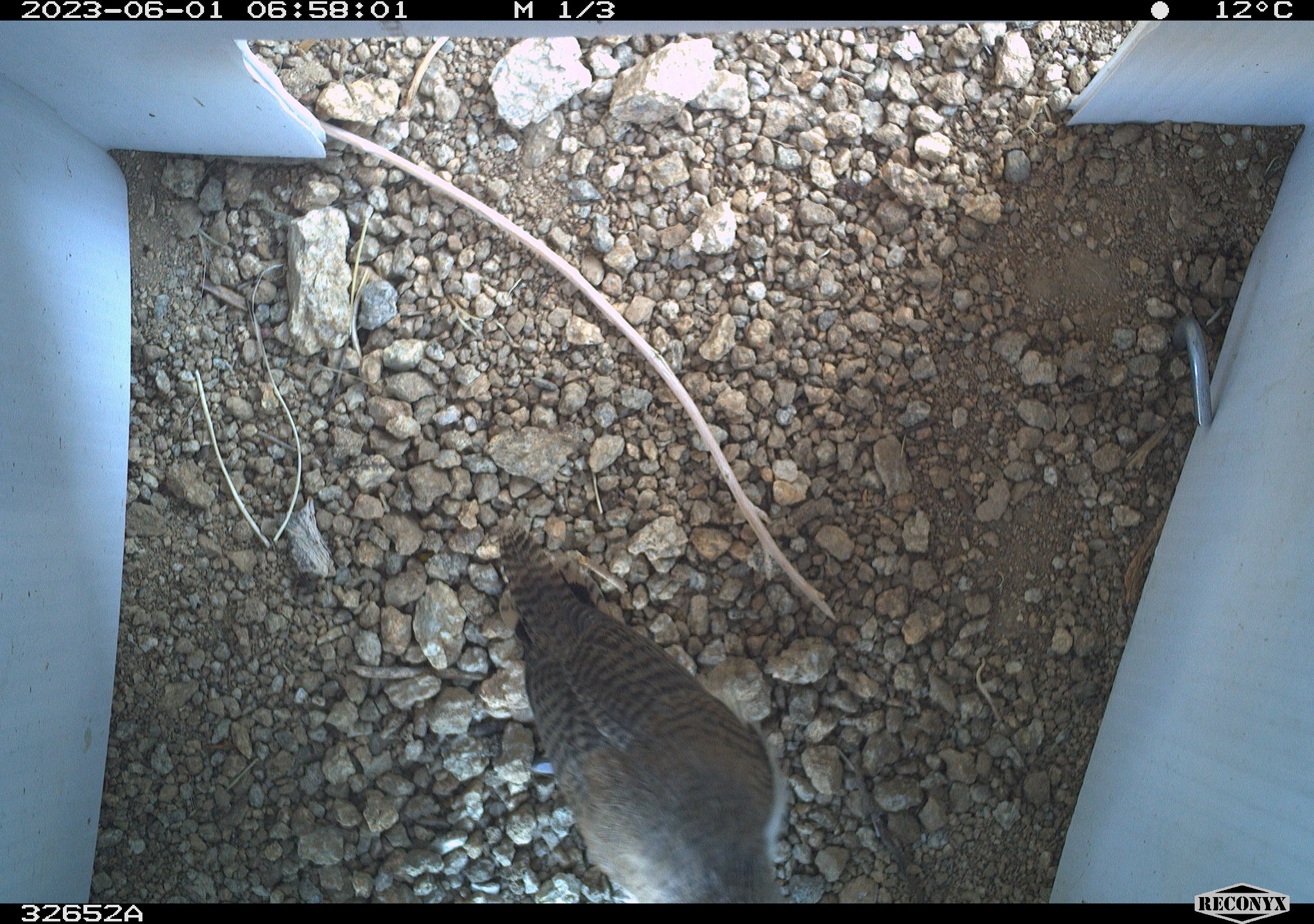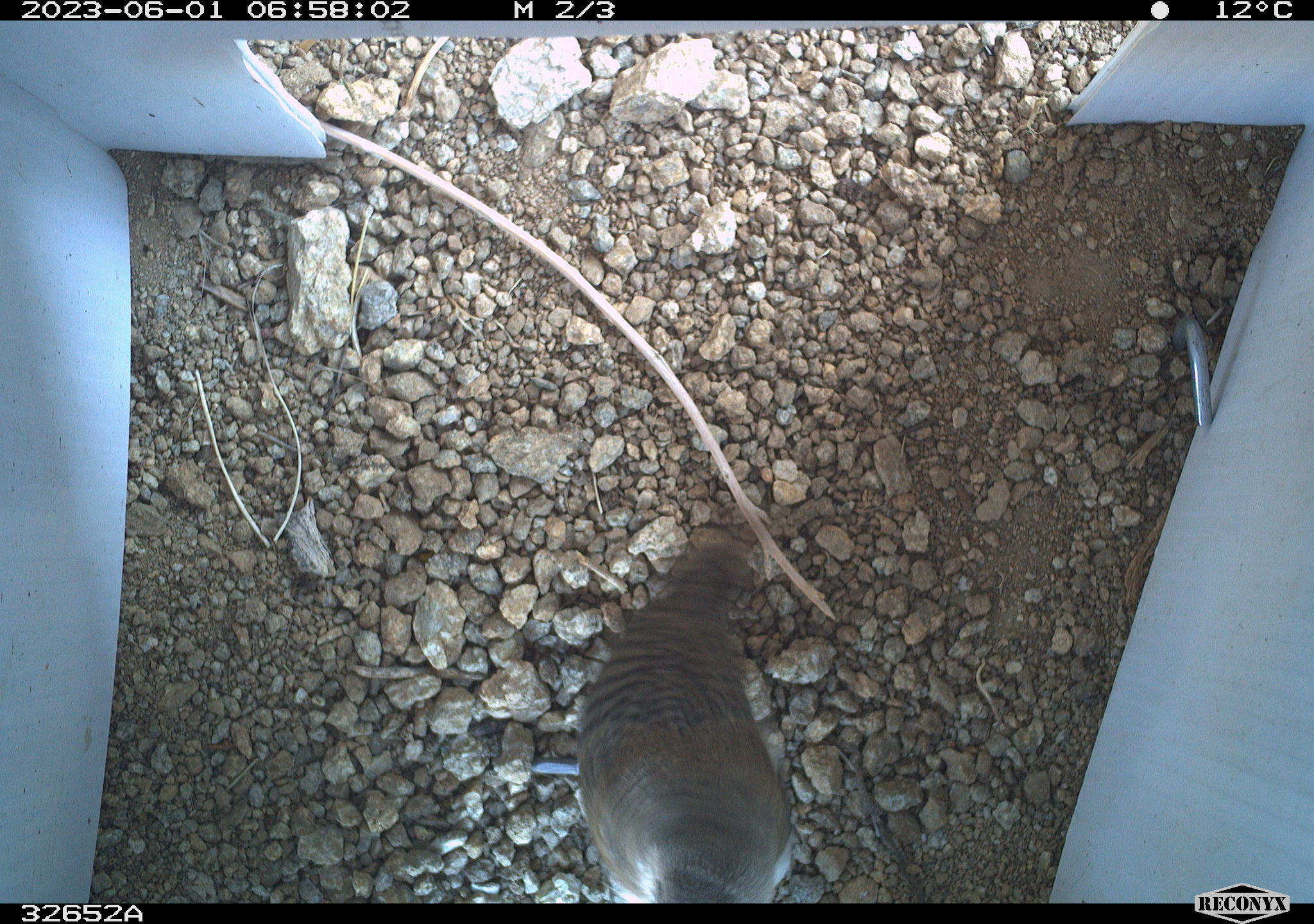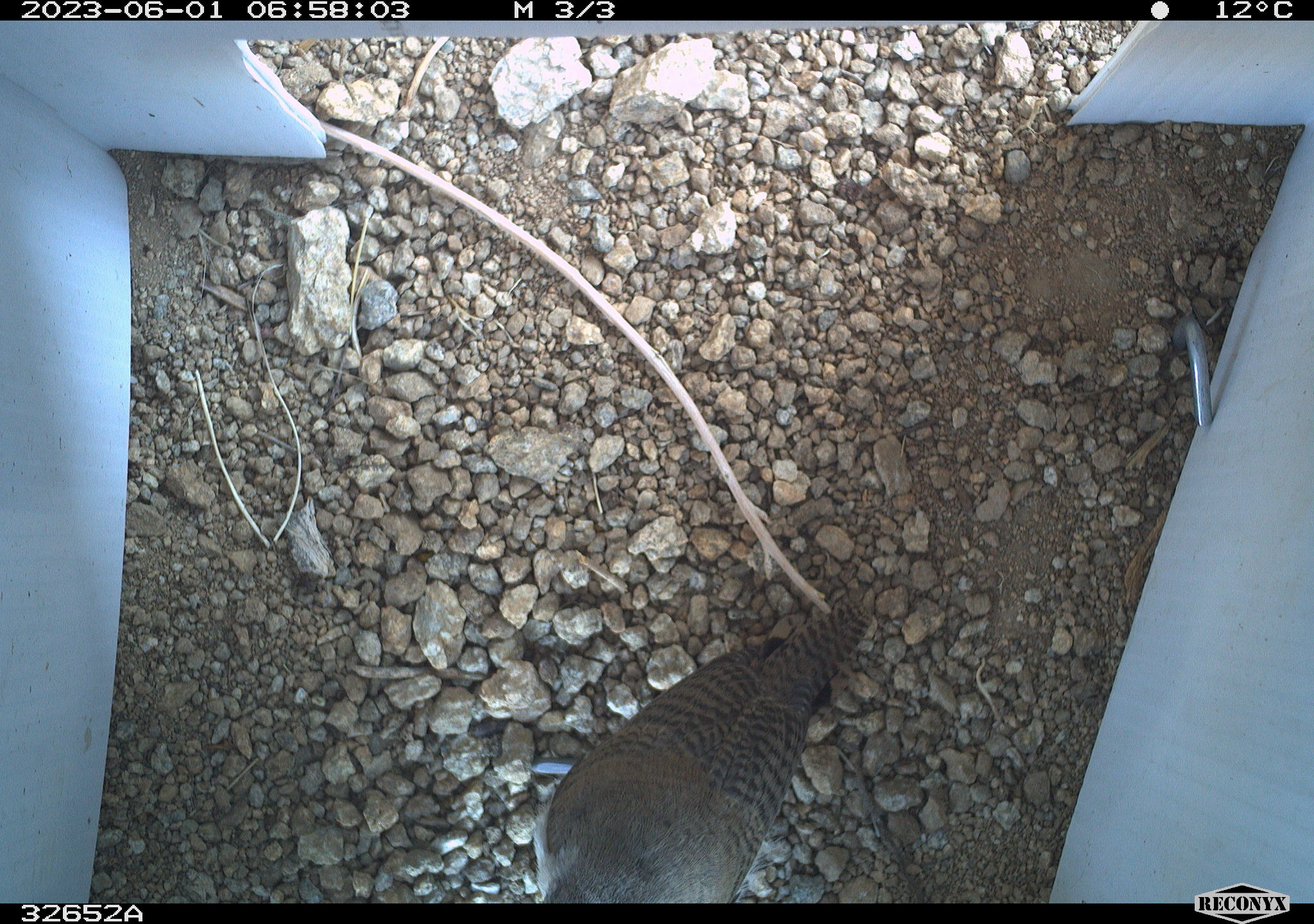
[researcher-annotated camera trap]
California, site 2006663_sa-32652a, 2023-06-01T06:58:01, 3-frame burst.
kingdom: Animalia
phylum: Chordata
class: Aves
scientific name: Aves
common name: bird